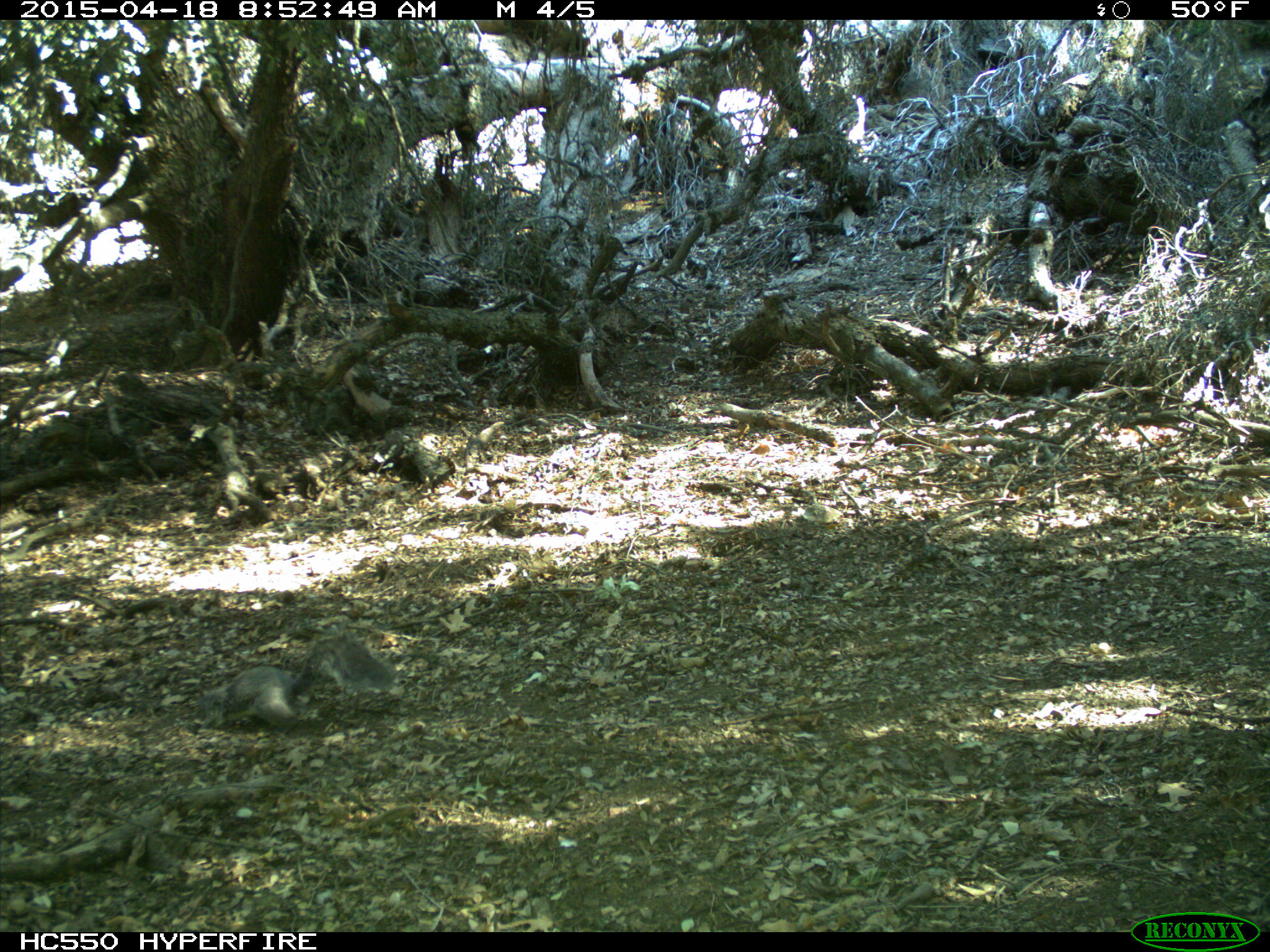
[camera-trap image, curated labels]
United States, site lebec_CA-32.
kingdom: Animalia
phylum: Chordata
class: Mammalia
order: Rodentia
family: Sciuridae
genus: Sciurus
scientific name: Sciurus carolinensis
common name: eastern gray squirrel